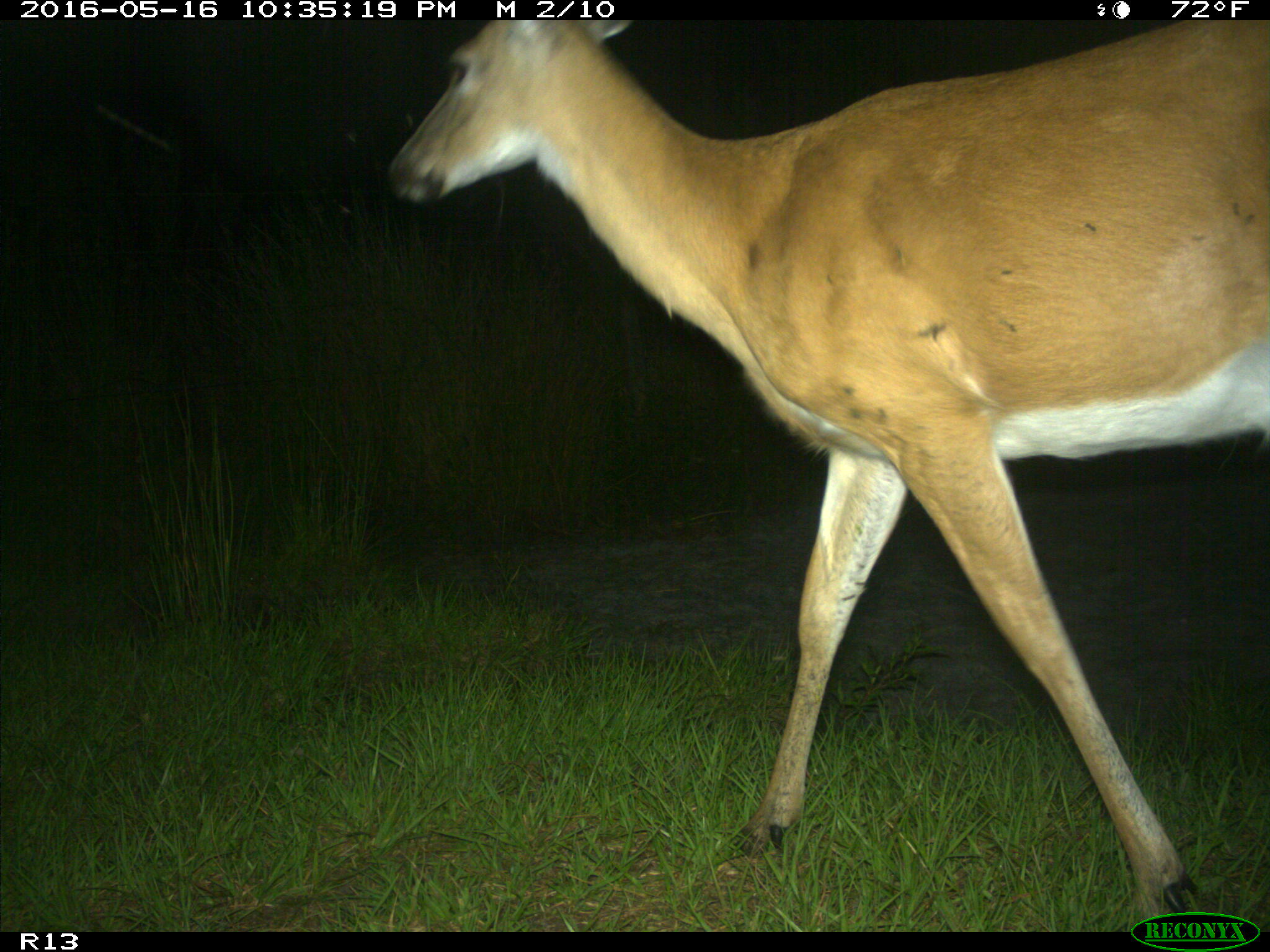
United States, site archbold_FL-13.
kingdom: Animalia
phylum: Chordata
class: Mammalia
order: Artiodactyla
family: Cervidae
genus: Odocoileus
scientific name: Odocoileus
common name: deer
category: unidentified deer